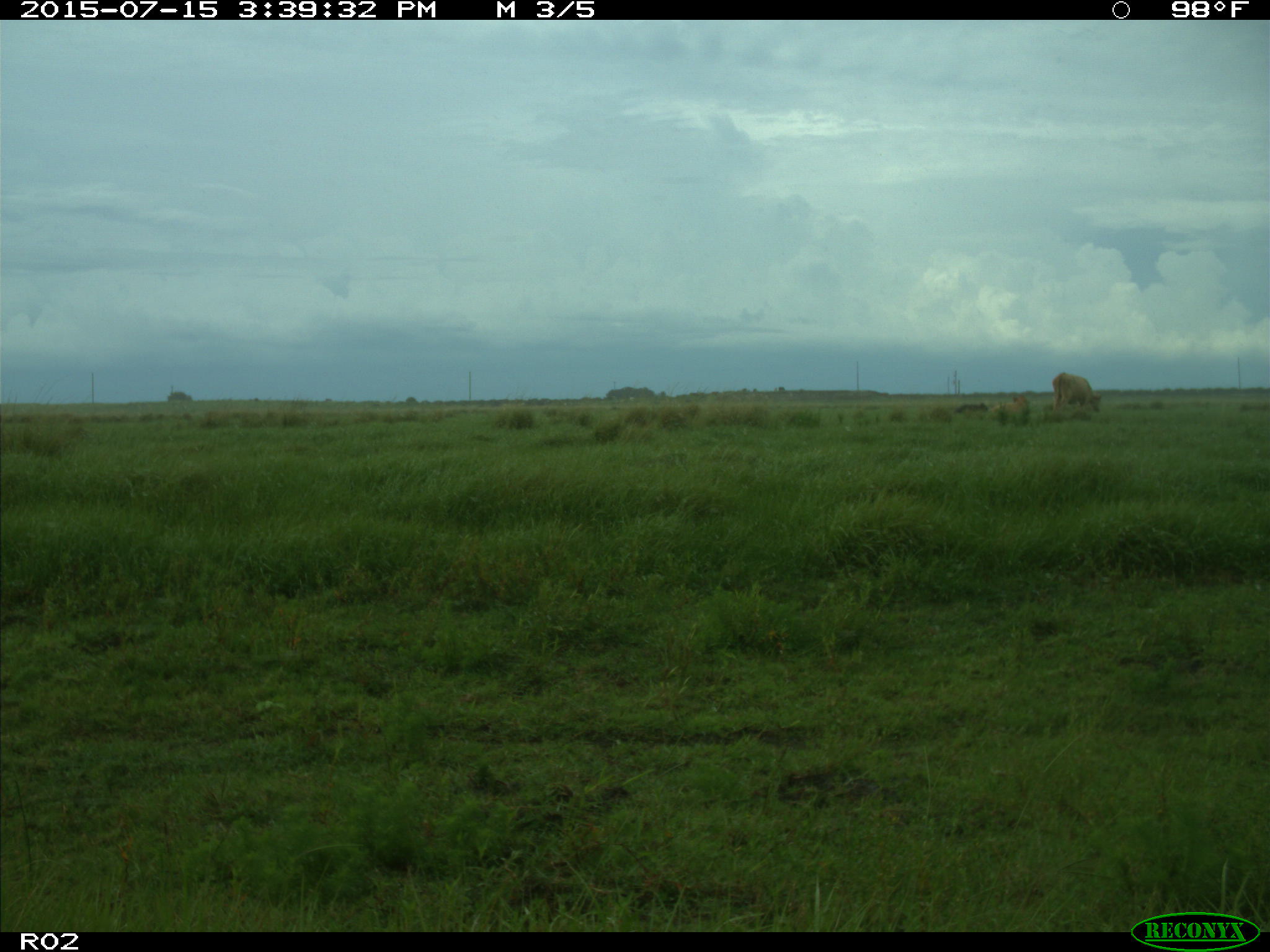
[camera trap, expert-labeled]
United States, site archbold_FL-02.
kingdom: Animalia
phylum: Chordata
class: Mammalia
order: Artiodactyla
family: Bovidae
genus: Bos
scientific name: Bos taurus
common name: domestic cow